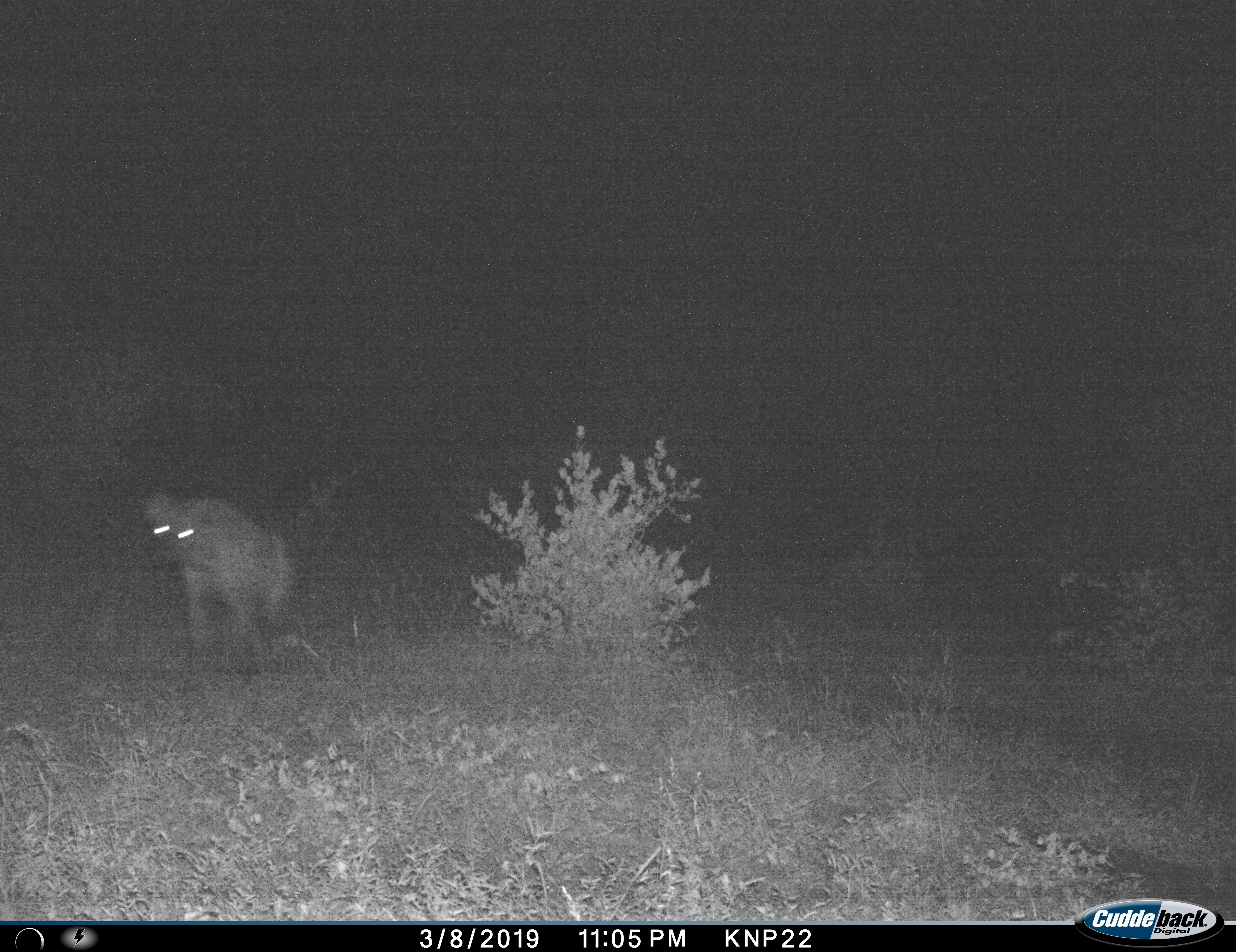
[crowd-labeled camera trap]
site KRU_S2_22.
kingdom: Animalia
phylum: Chordata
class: Mammalia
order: Carnivora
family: Hyaenidae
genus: Crocuta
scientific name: Crocuta crocuta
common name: spotted hyena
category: hyenaspotted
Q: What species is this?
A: Hyenaspotted (spotted hyena) (Crocuta crocuta).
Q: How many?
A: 1.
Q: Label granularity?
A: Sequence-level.